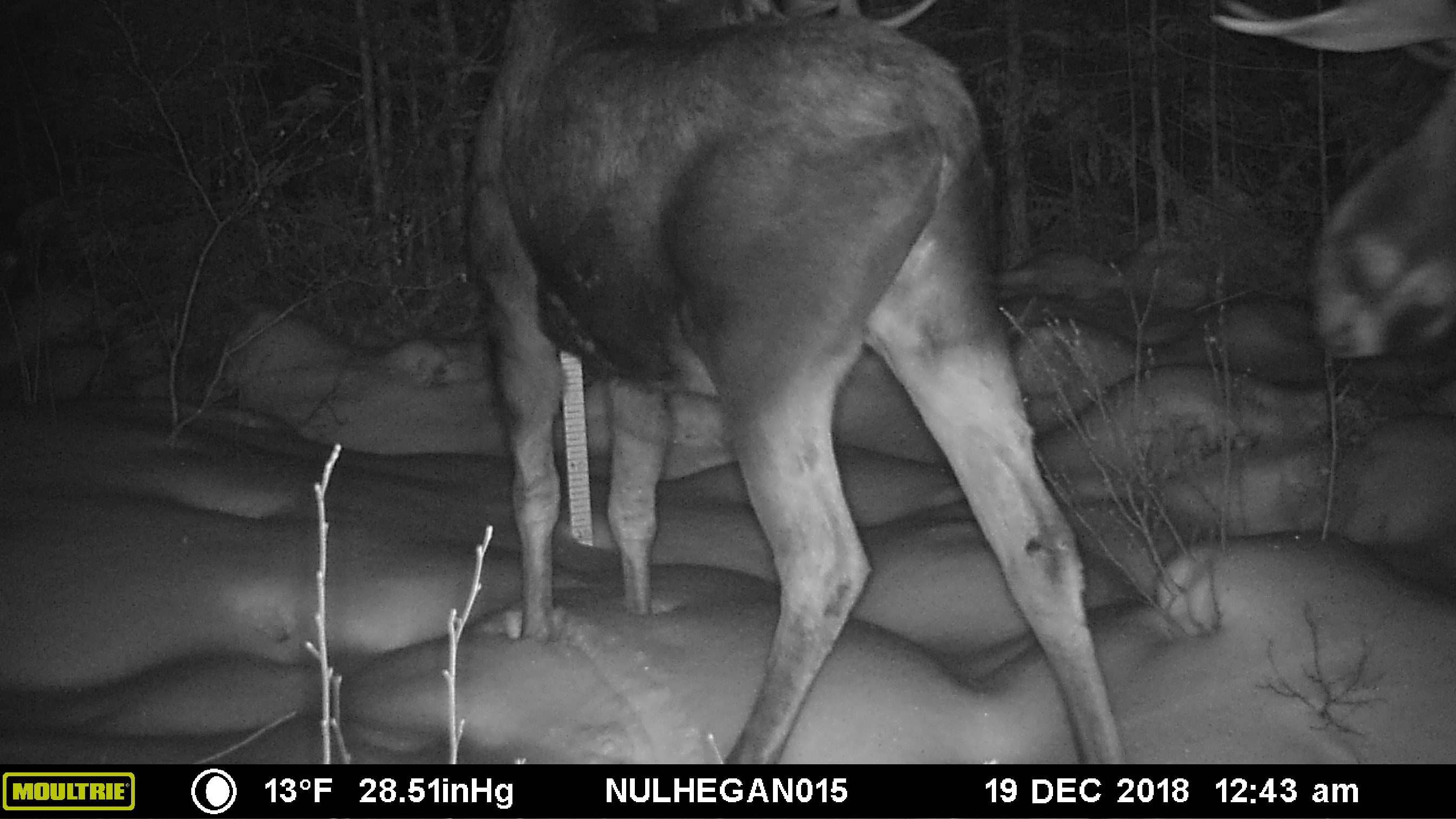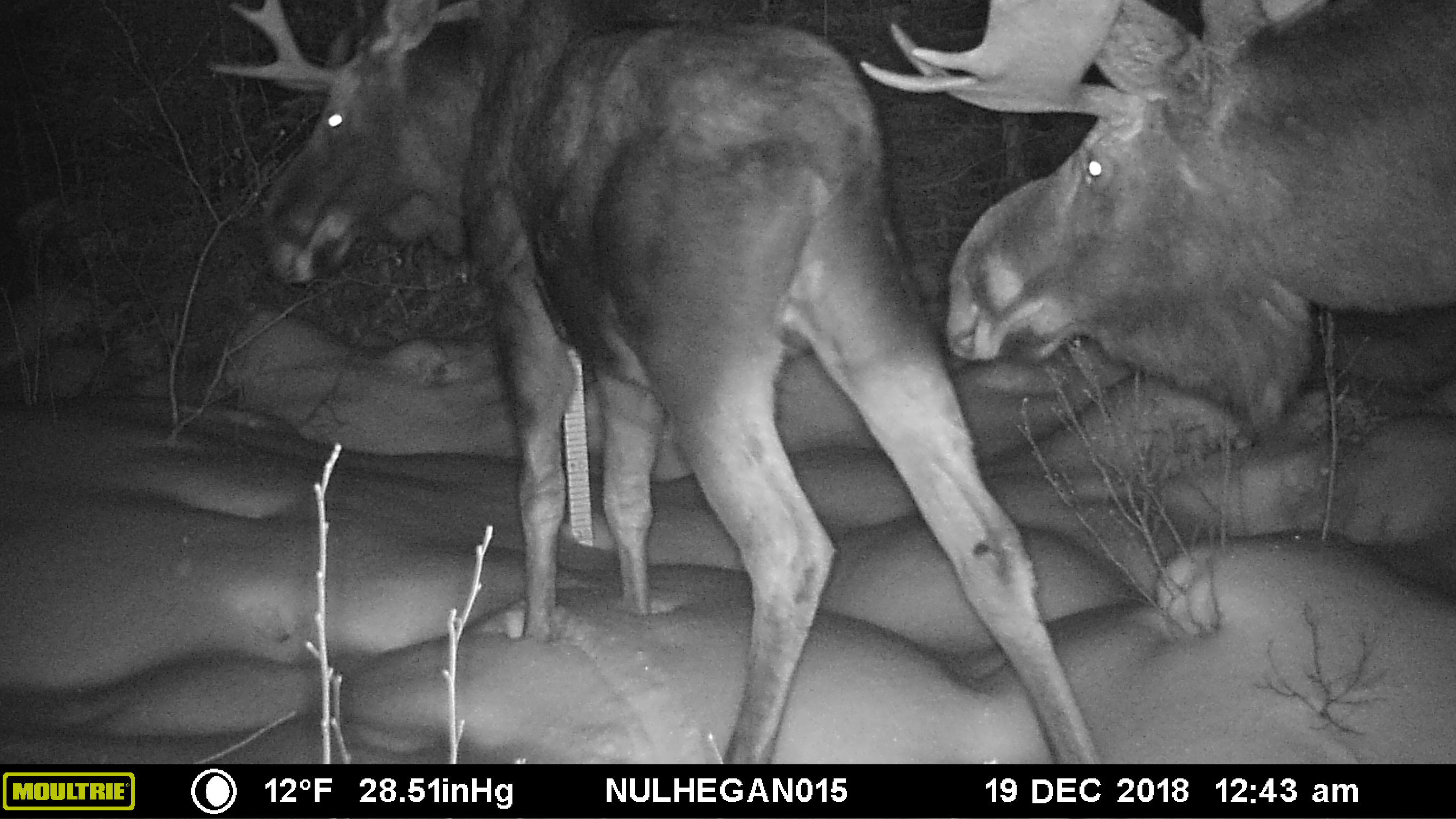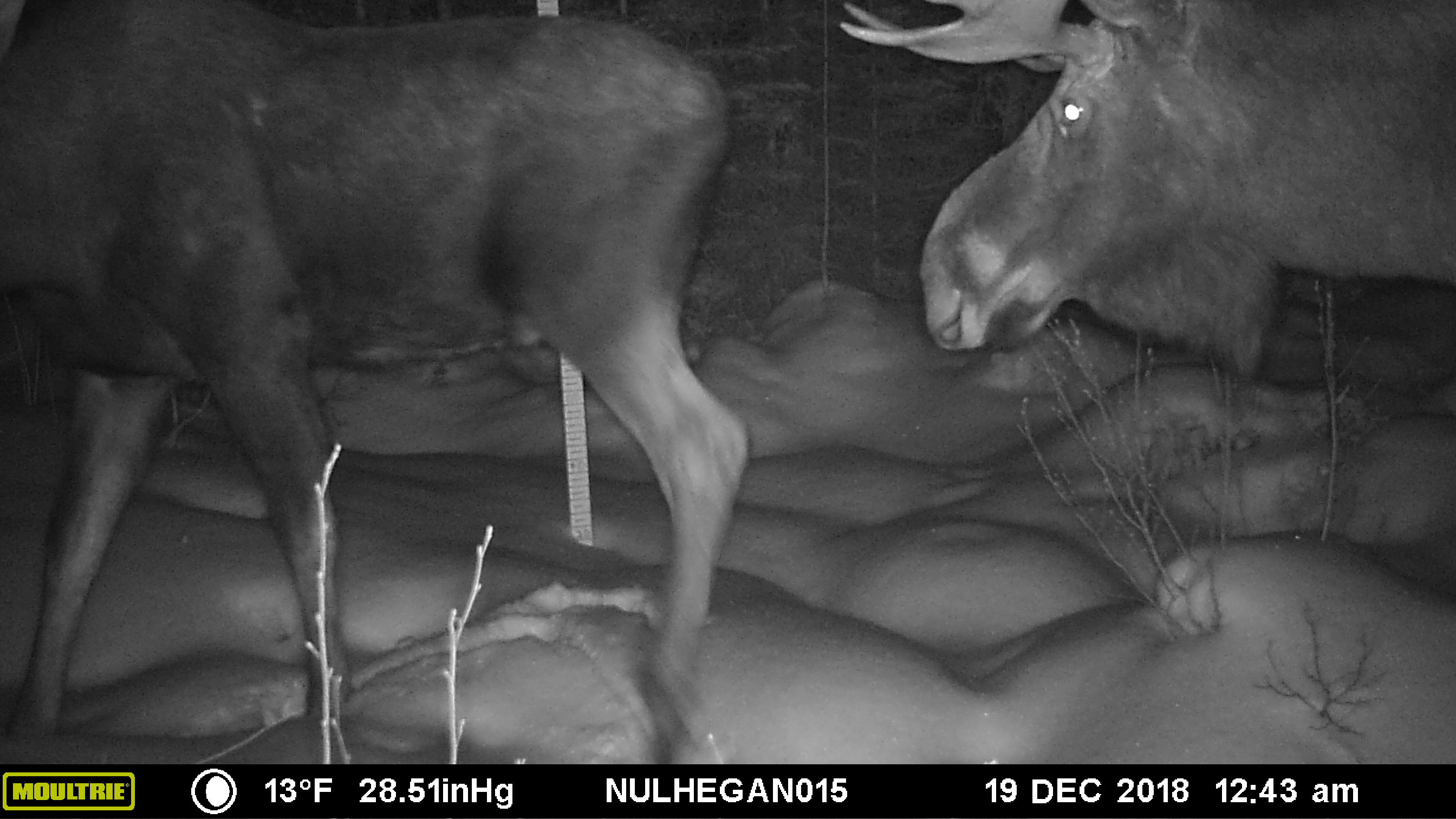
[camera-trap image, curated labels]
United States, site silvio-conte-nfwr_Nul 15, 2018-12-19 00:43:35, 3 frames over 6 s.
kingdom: Animalia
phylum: Chordata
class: Mammalia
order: Artiodactyla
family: Cervidae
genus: Alces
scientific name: Alces alces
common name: moose